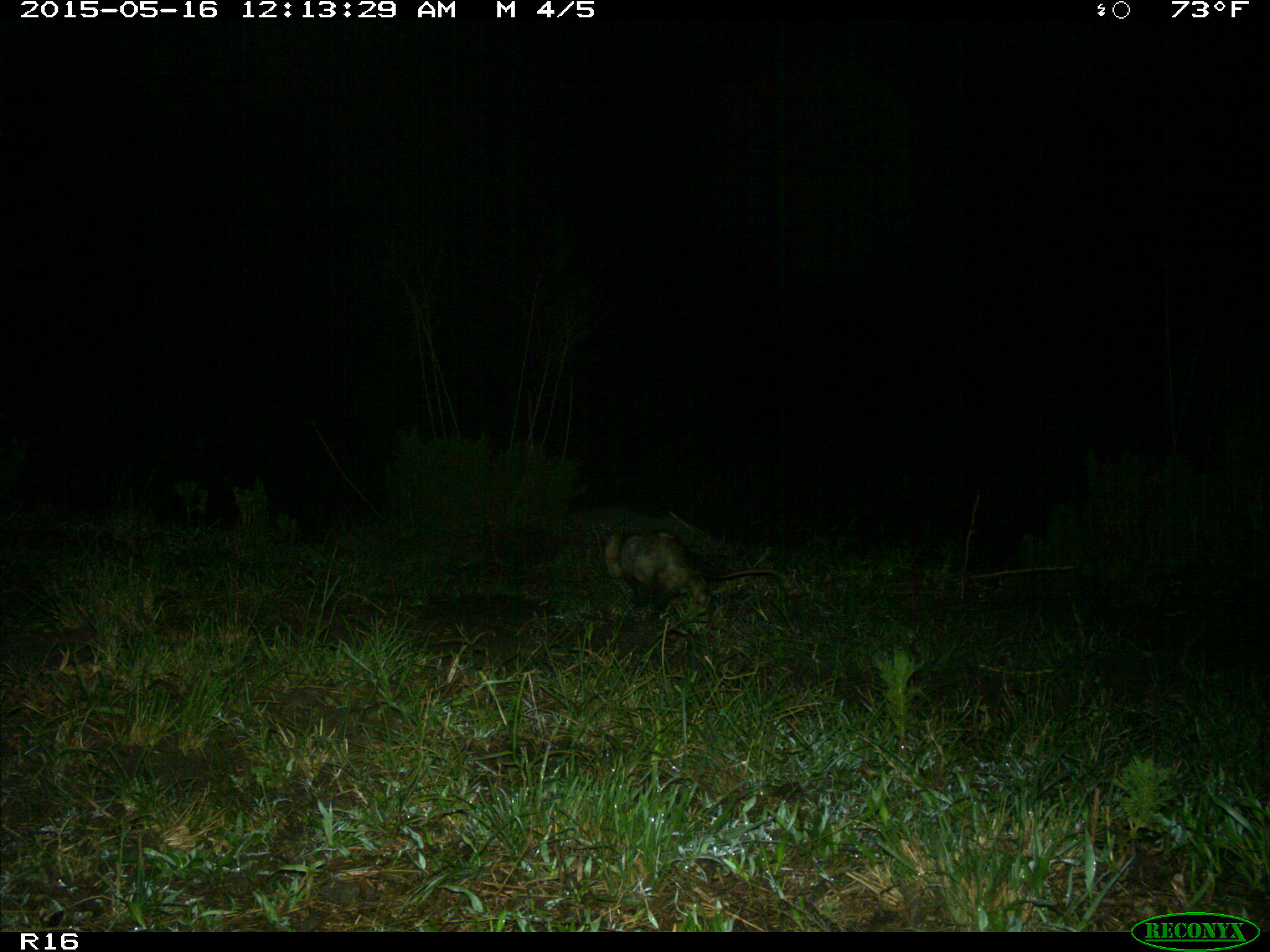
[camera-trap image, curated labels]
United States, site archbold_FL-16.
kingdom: Animalia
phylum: Chordata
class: Mammalia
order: Didelphimorphia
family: Didelphidae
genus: Didelphis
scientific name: Didelphis virginiana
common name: virginia opossum